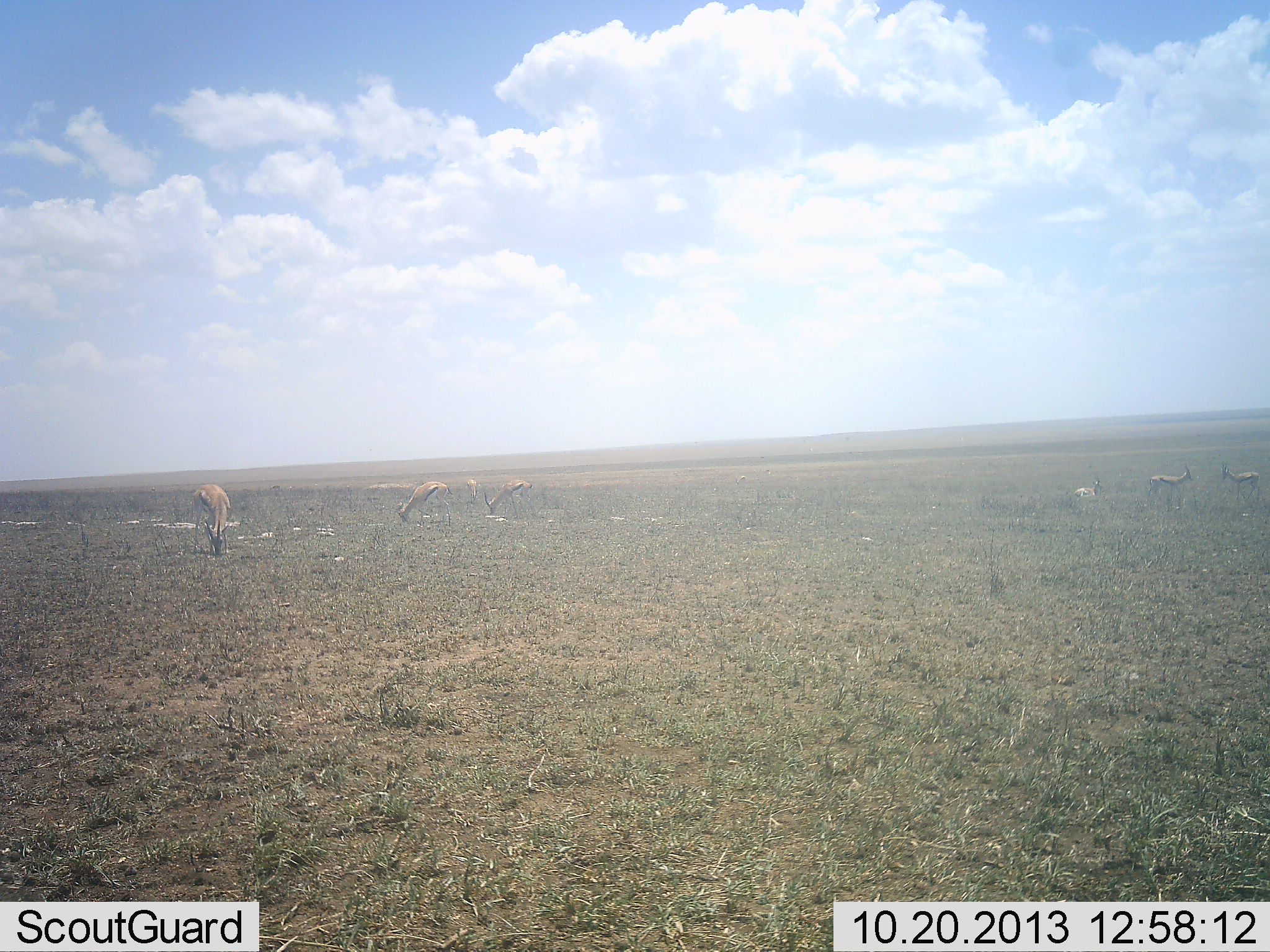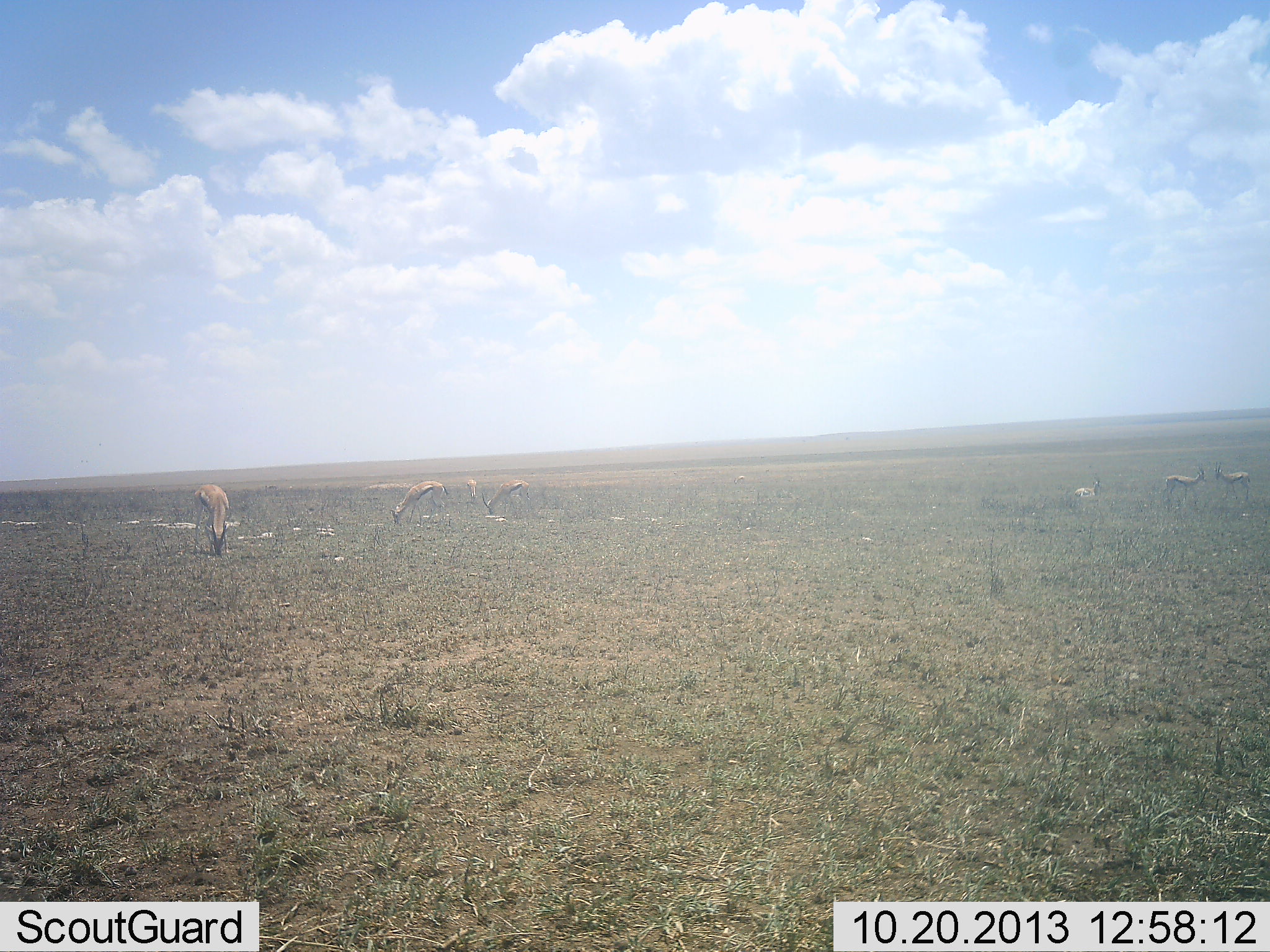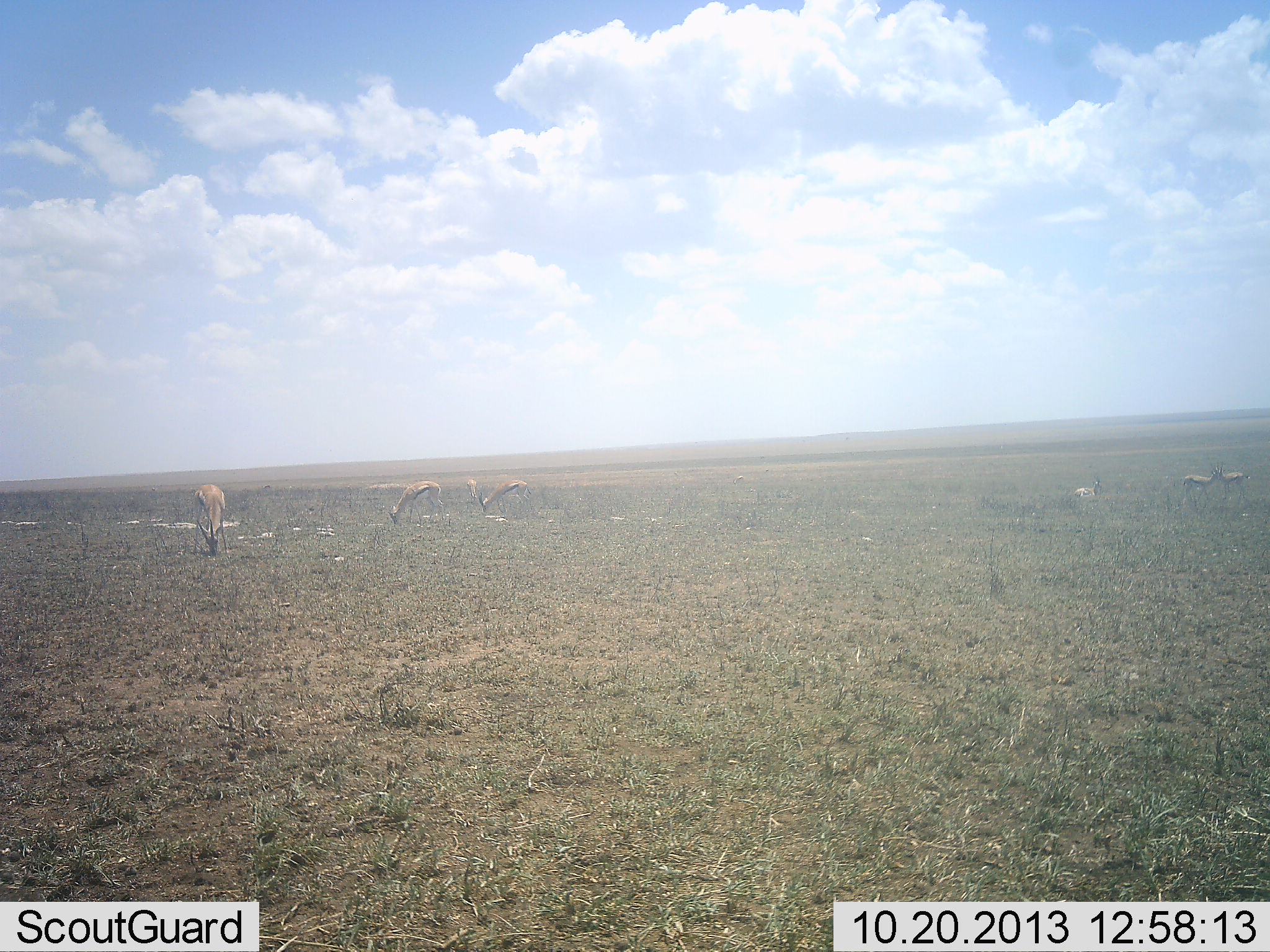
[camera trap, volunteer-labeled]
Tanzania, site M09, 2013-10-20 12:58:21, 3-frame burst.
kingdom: Animalia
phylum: Chordata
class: Mammalia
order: Artiodactyla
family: Bovidae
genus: Eudorcas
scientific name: Eudorcas thomsonii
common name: thomson's gazelle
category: gazellethomsons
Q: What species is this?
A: Gazellethomsons (thomson's gazelle) (Eudorcas thomsonii).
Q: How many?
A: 6.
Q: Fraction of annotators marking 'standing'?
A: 56%.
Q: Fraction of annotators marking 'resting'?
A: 20%.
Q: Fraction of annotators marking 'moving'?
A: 16%.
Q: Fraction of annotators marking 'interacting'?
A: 28%.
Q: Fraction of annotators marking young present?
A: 8%.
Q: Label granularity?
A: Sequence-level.